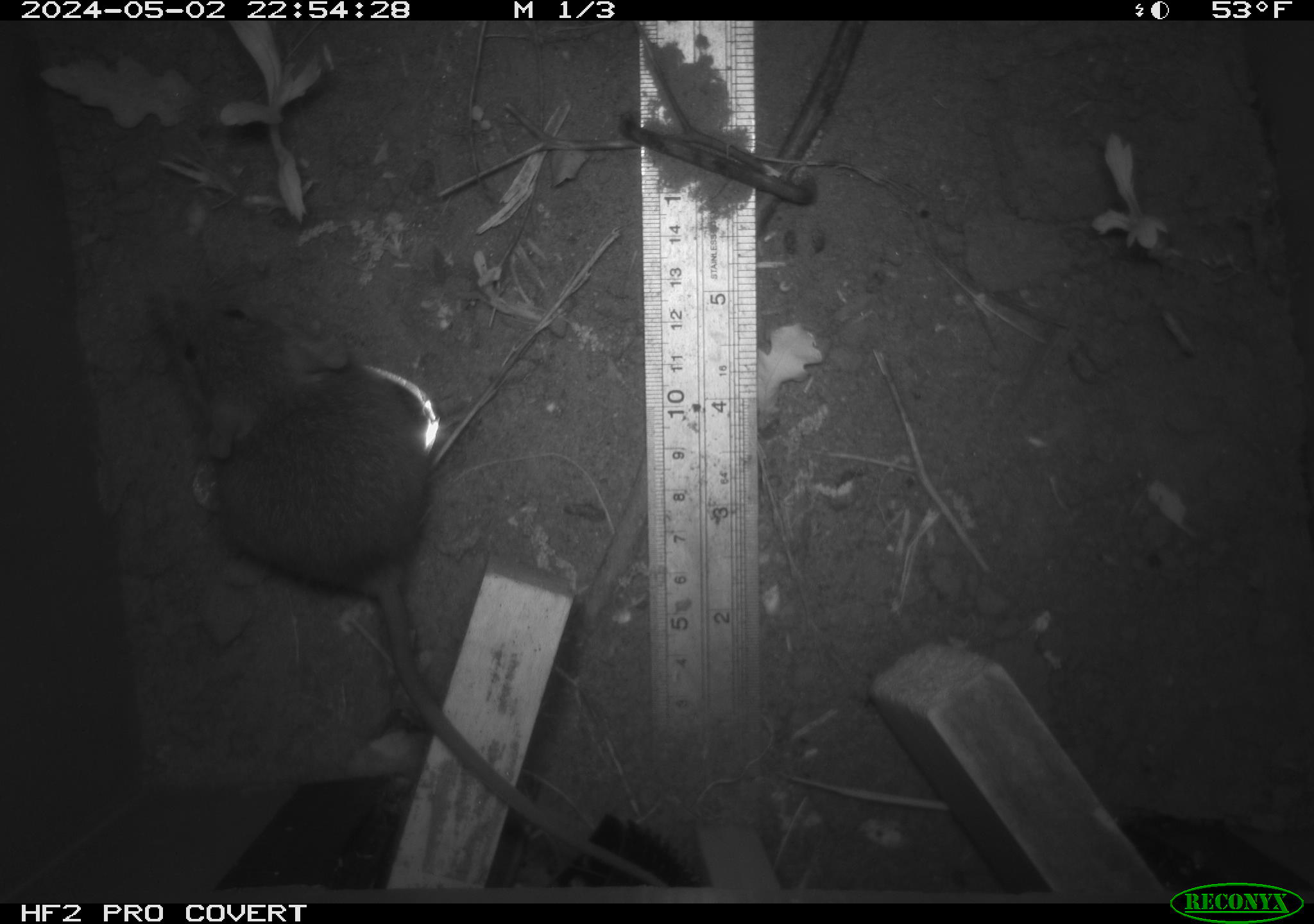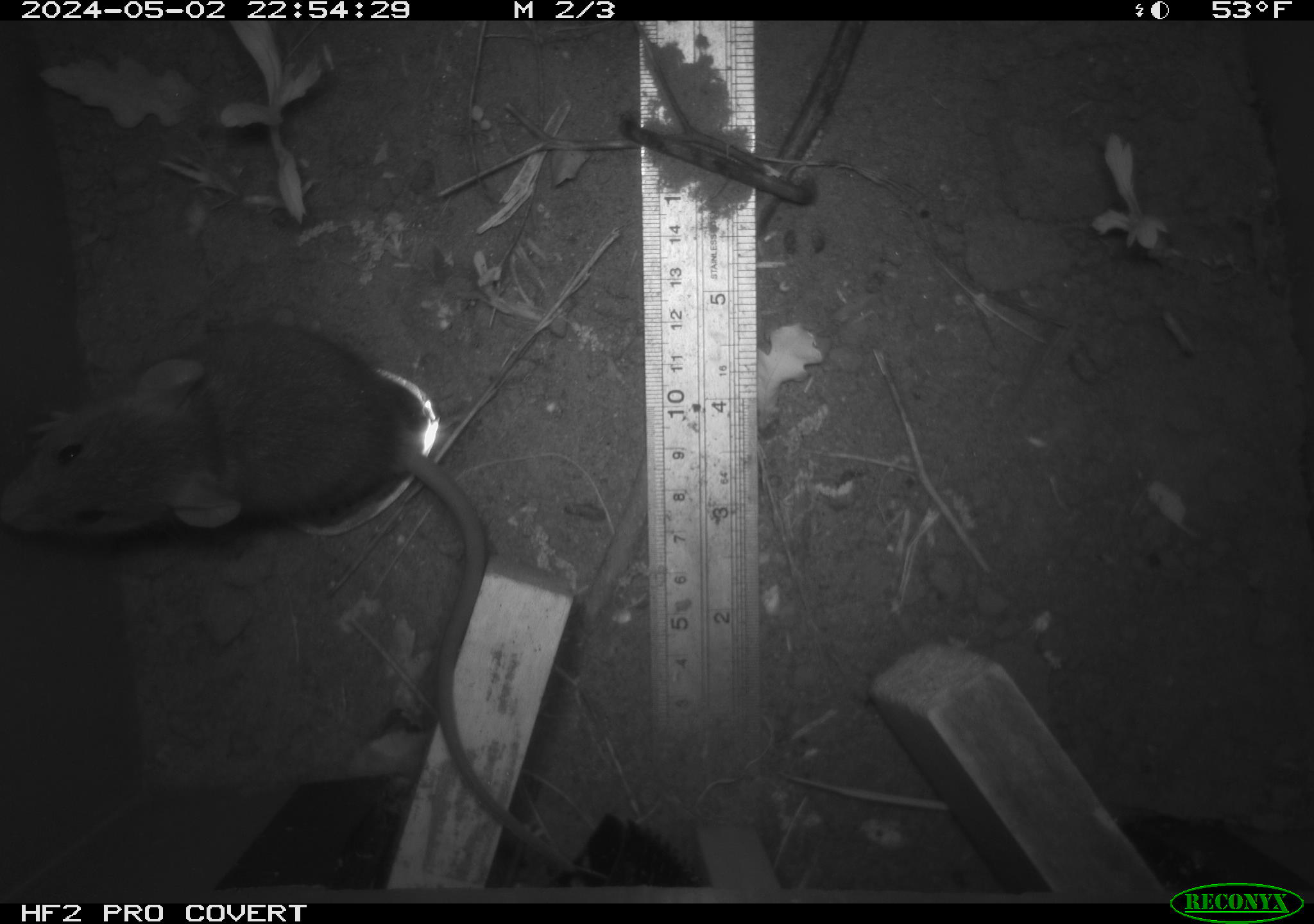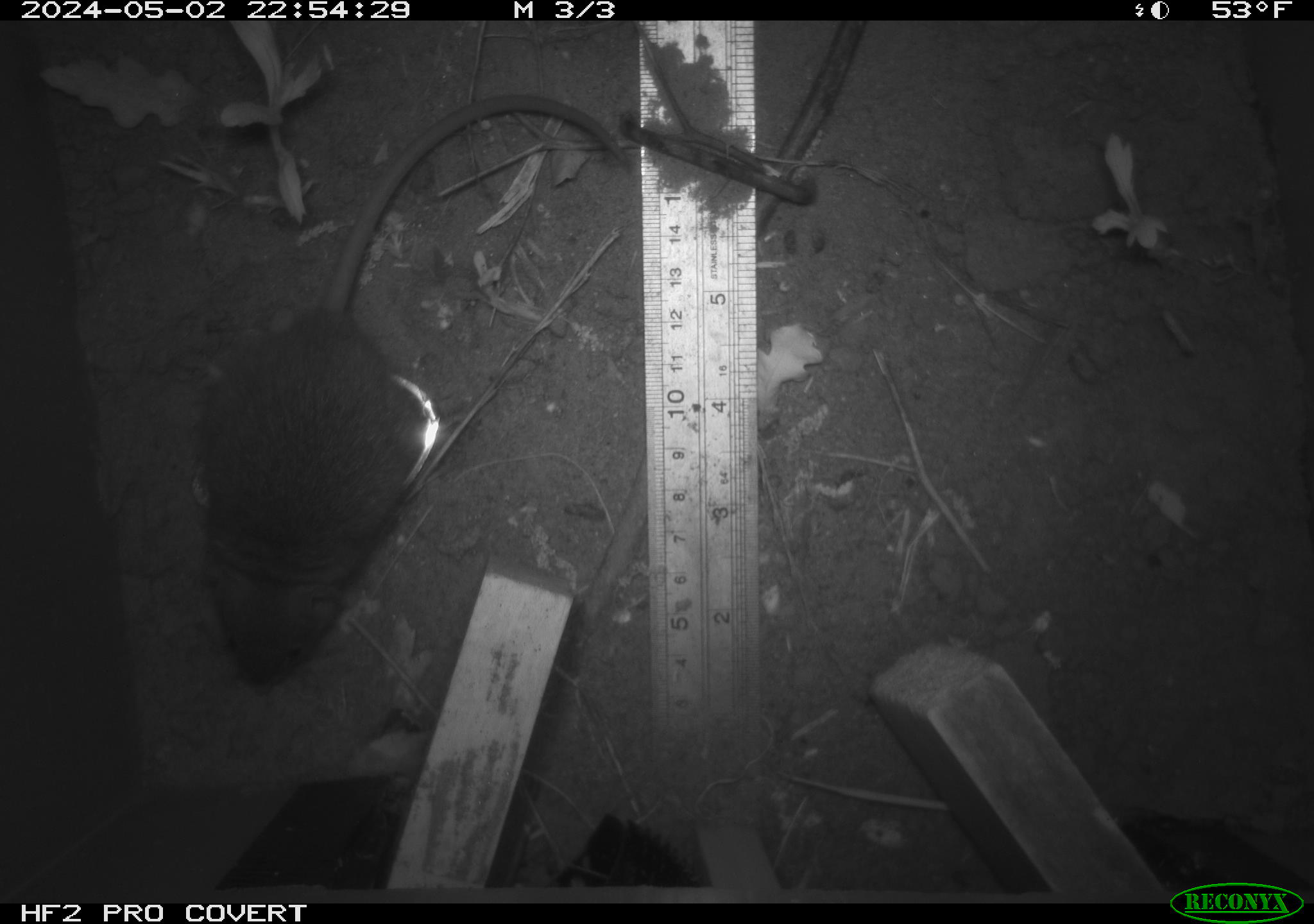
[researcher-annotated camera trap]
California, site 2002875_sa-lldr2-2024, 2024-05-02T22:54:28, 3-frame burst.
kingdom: Animalia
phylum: Chordata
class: Mammalia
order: Rodentia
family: Muridae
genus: Rattus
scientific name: Rattus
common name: rat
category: rattus species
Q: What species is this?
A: Rattus species (rat) (Rattus).